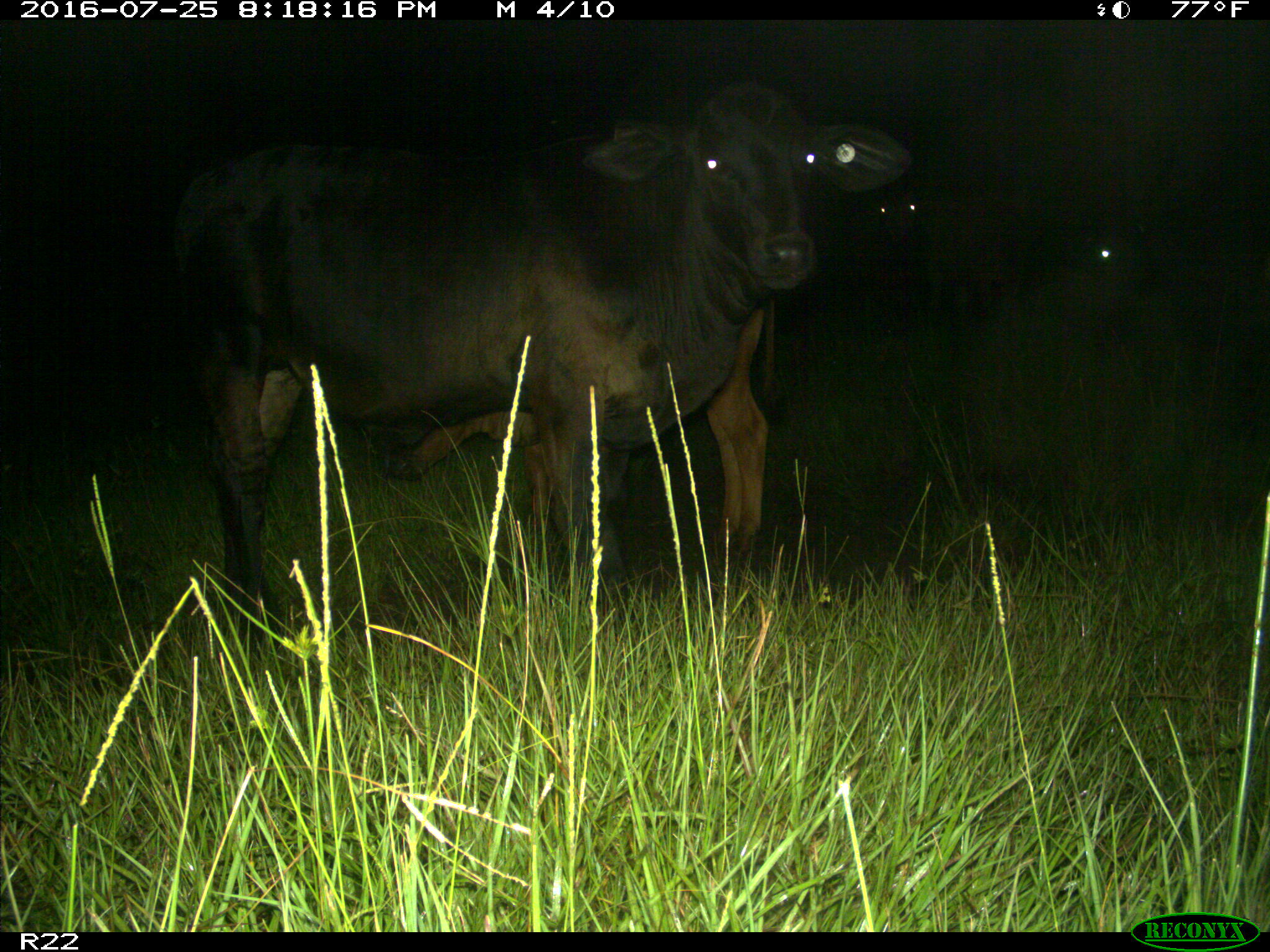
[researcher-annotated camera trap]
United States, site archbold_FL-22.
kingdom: Animalia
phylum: Chordata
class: Mammalia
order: Artiodactyla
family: Bovidae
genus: Bos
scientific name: Bos taurus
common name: domestic cow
Bos taurus (domestic cow).